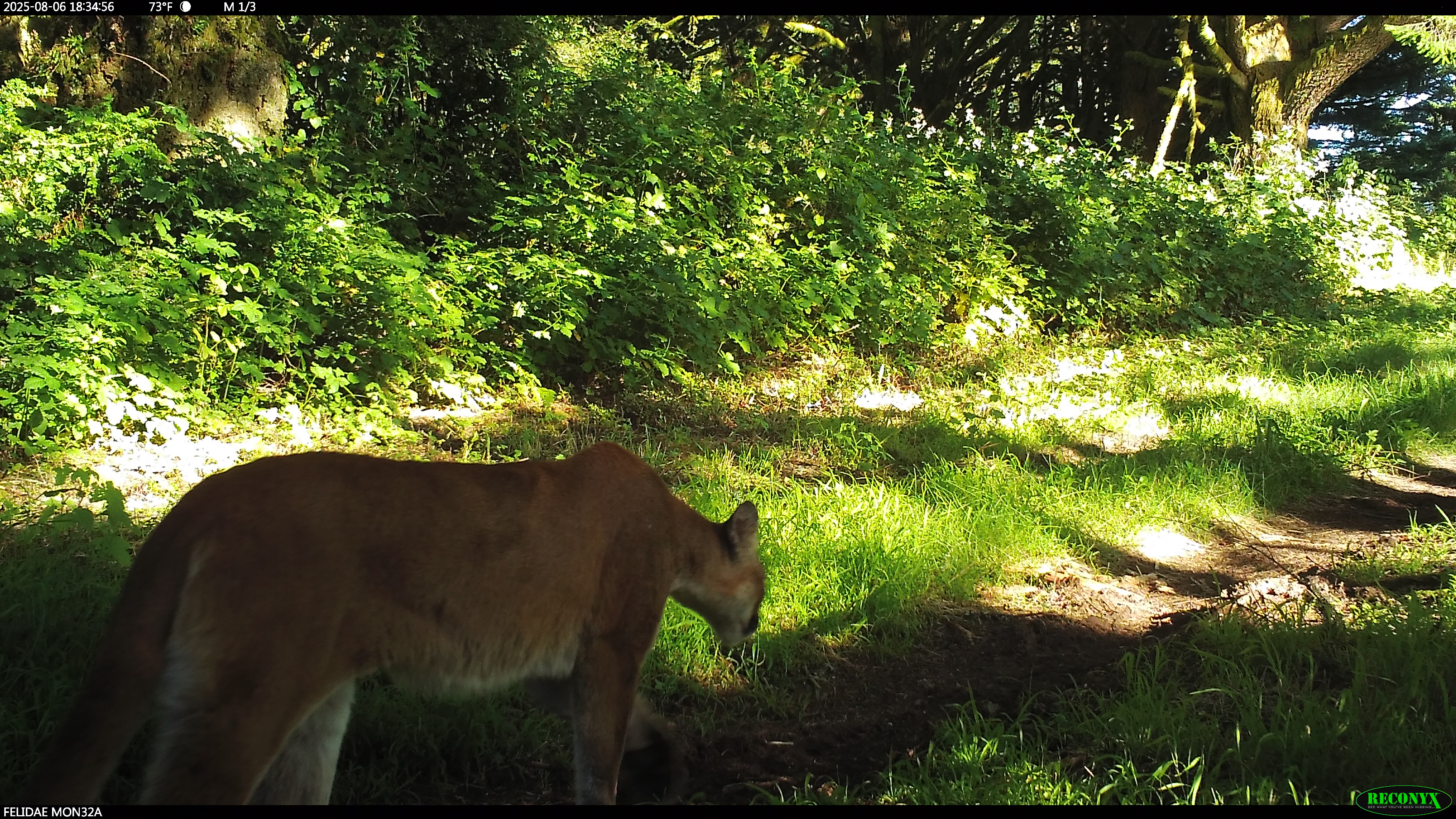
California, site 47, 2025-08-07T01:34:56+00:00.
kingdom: Animalia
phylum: Chordata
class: Mammalia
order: Carnivora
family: Felidae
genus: Puma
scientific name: Puma concolor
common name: puma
Puma (Puma concolor).